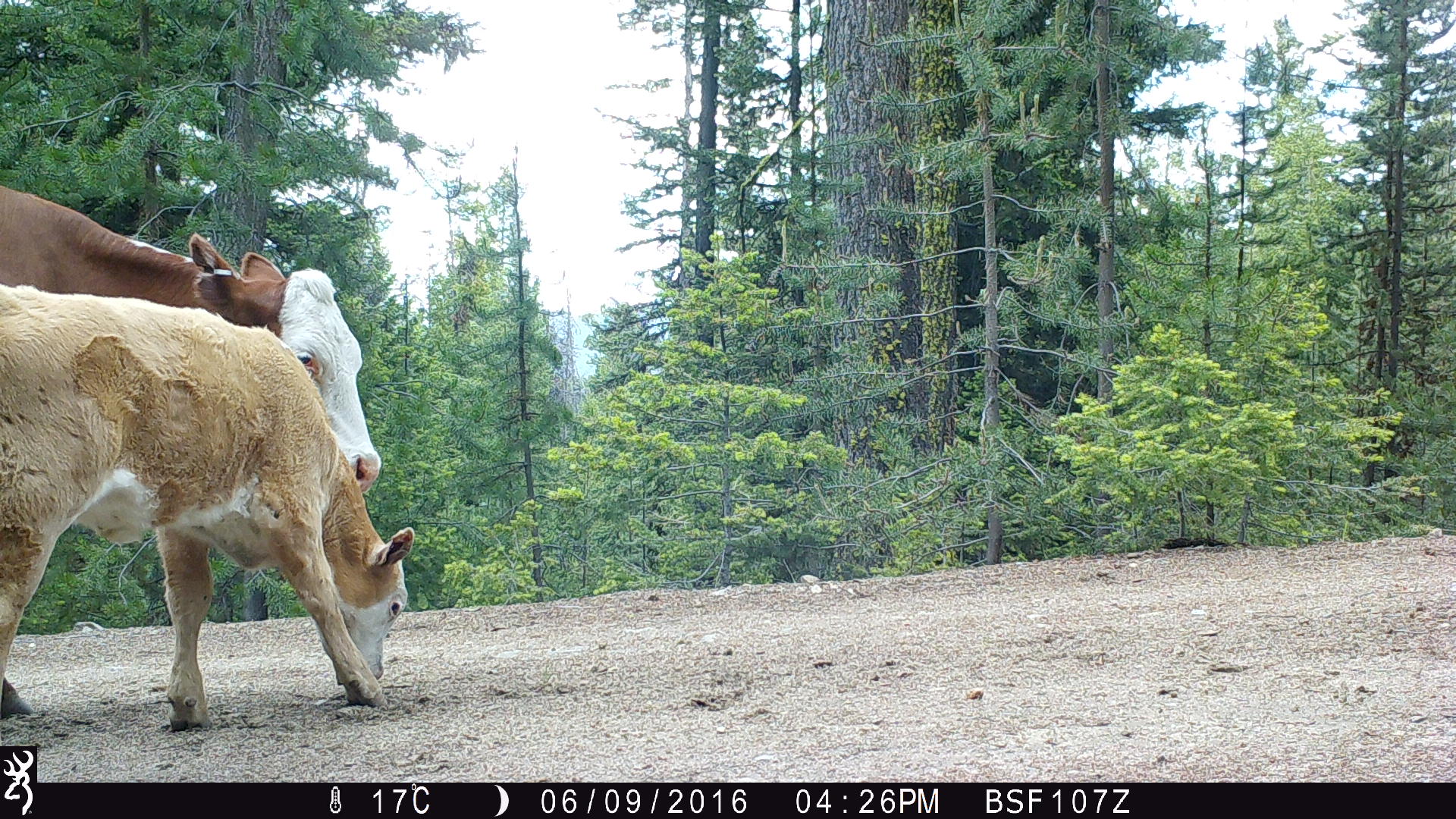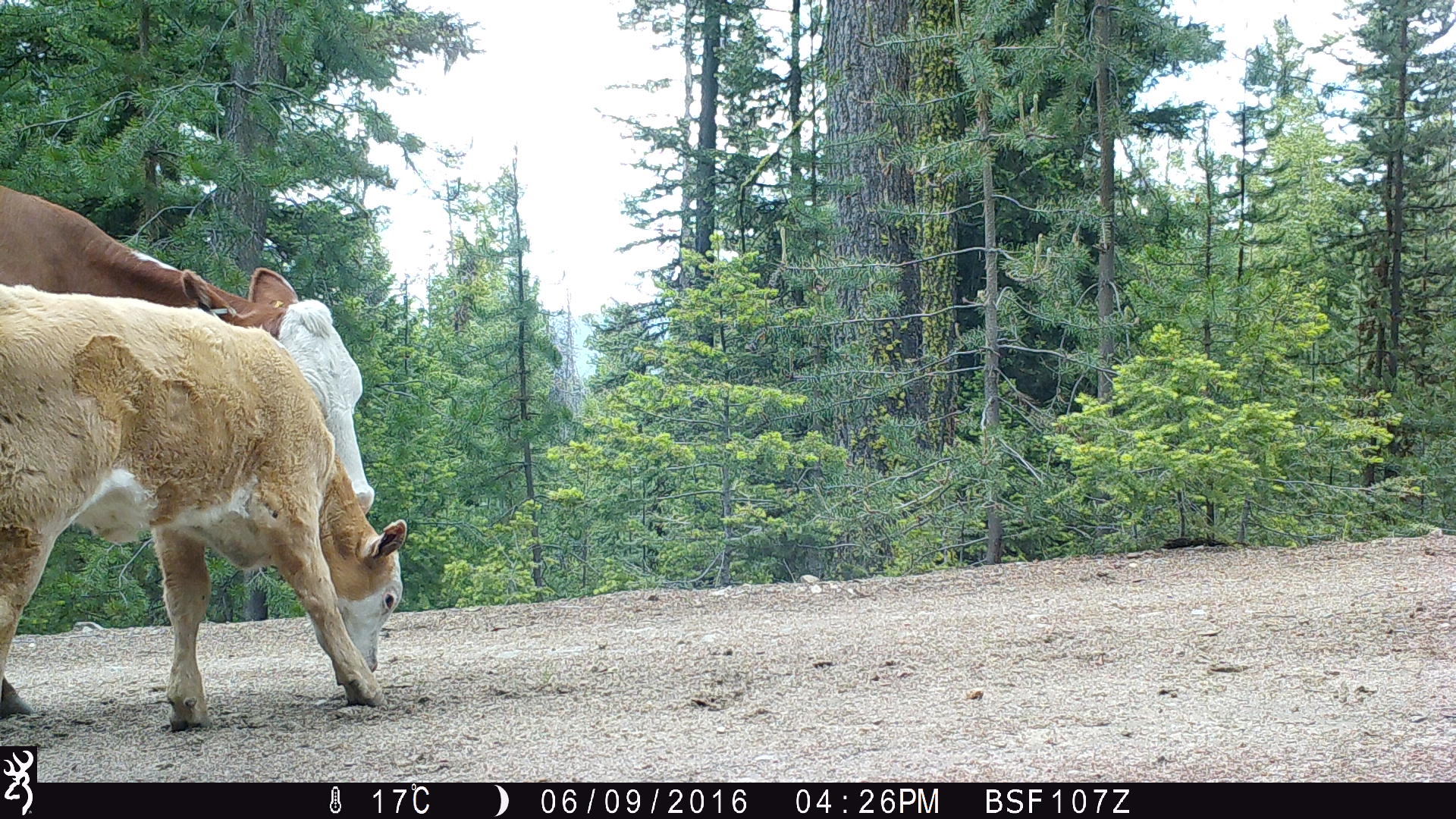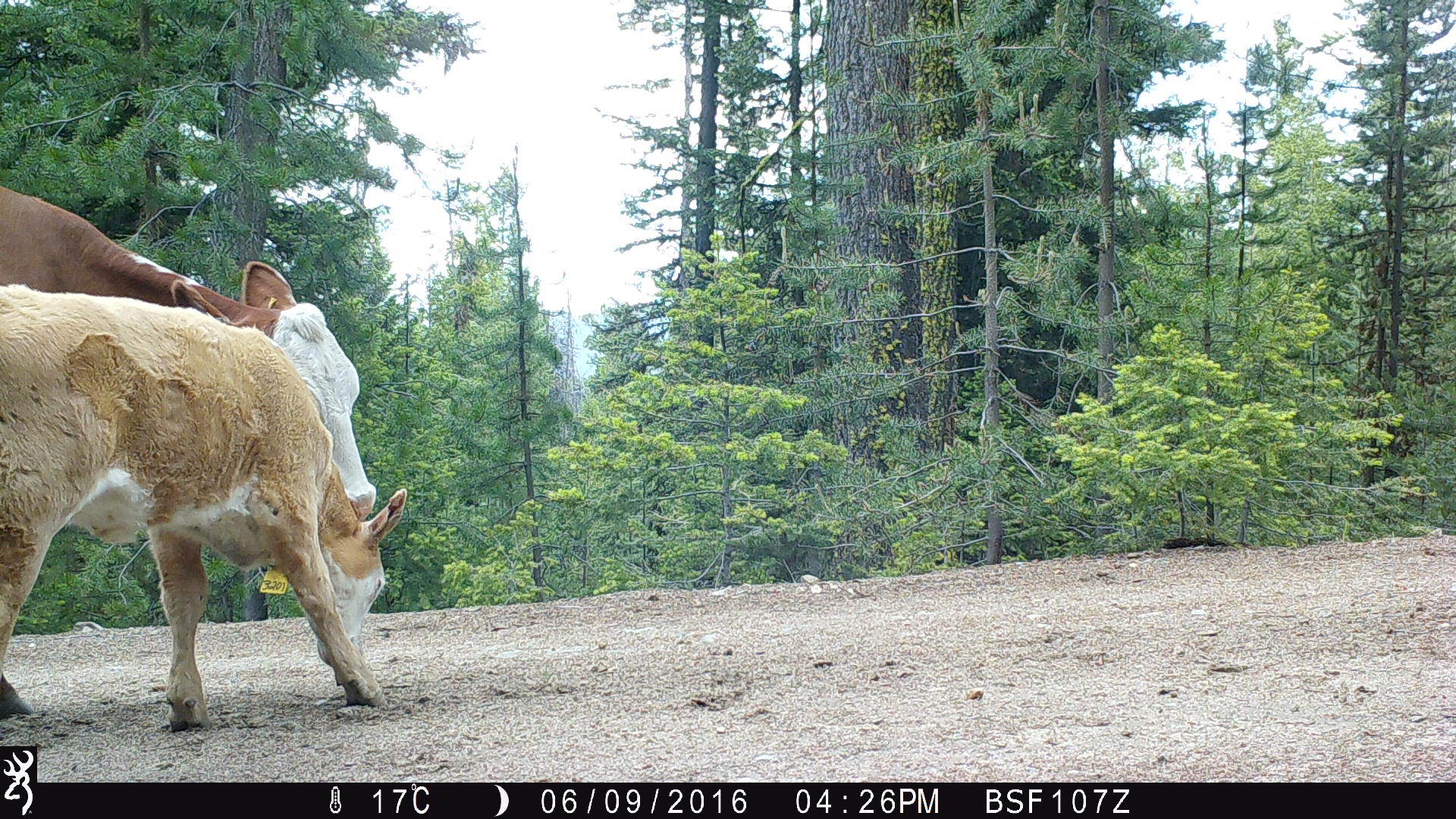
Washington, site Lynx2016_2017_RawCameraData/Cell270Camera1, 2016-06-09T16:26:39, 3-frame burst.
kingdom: Animalia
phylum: Chordata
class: Mammalia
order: Artiodactyla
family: Bovidae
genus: Bos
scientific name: Bos taurus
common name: domestic cattle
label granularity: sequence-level